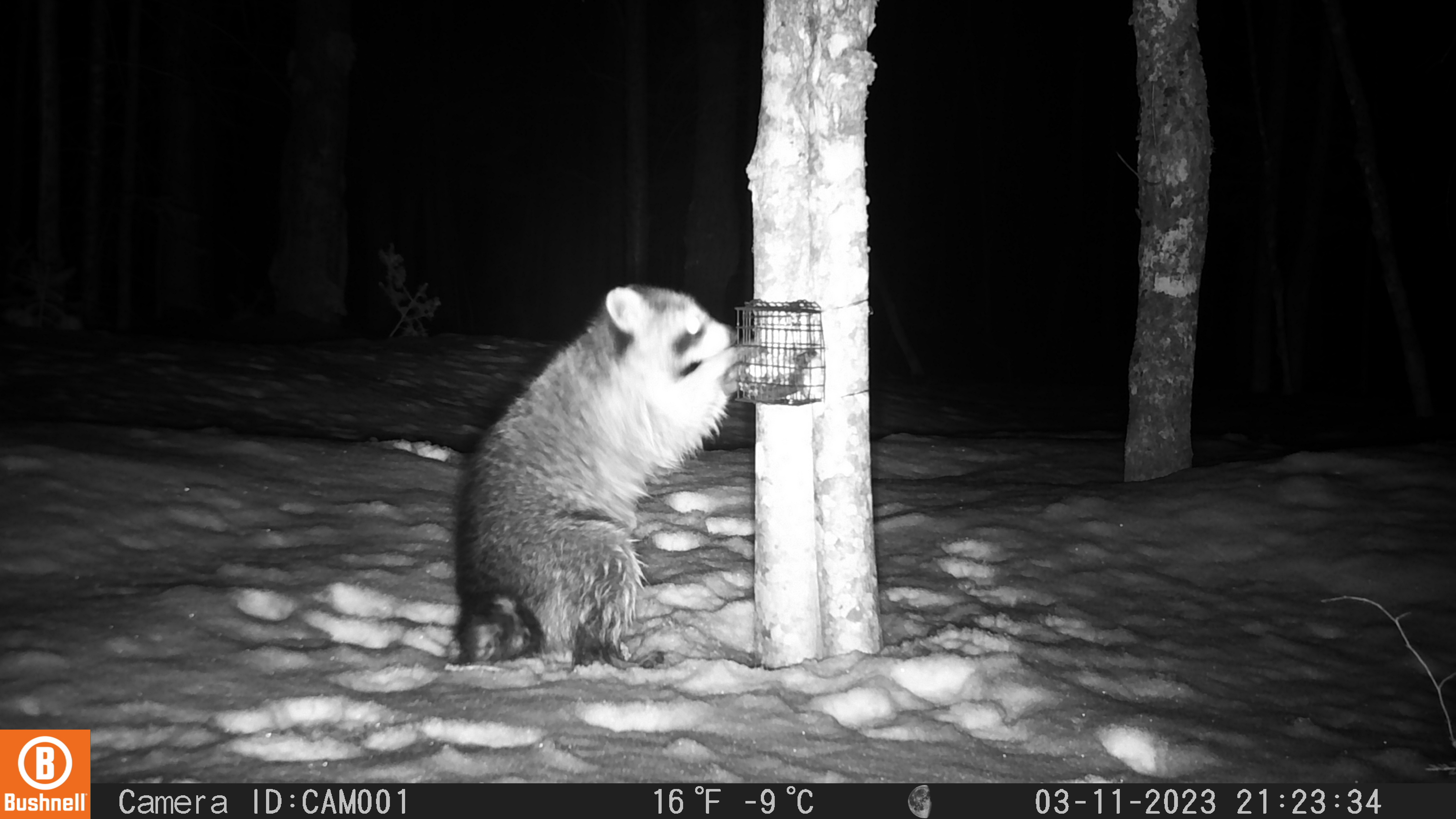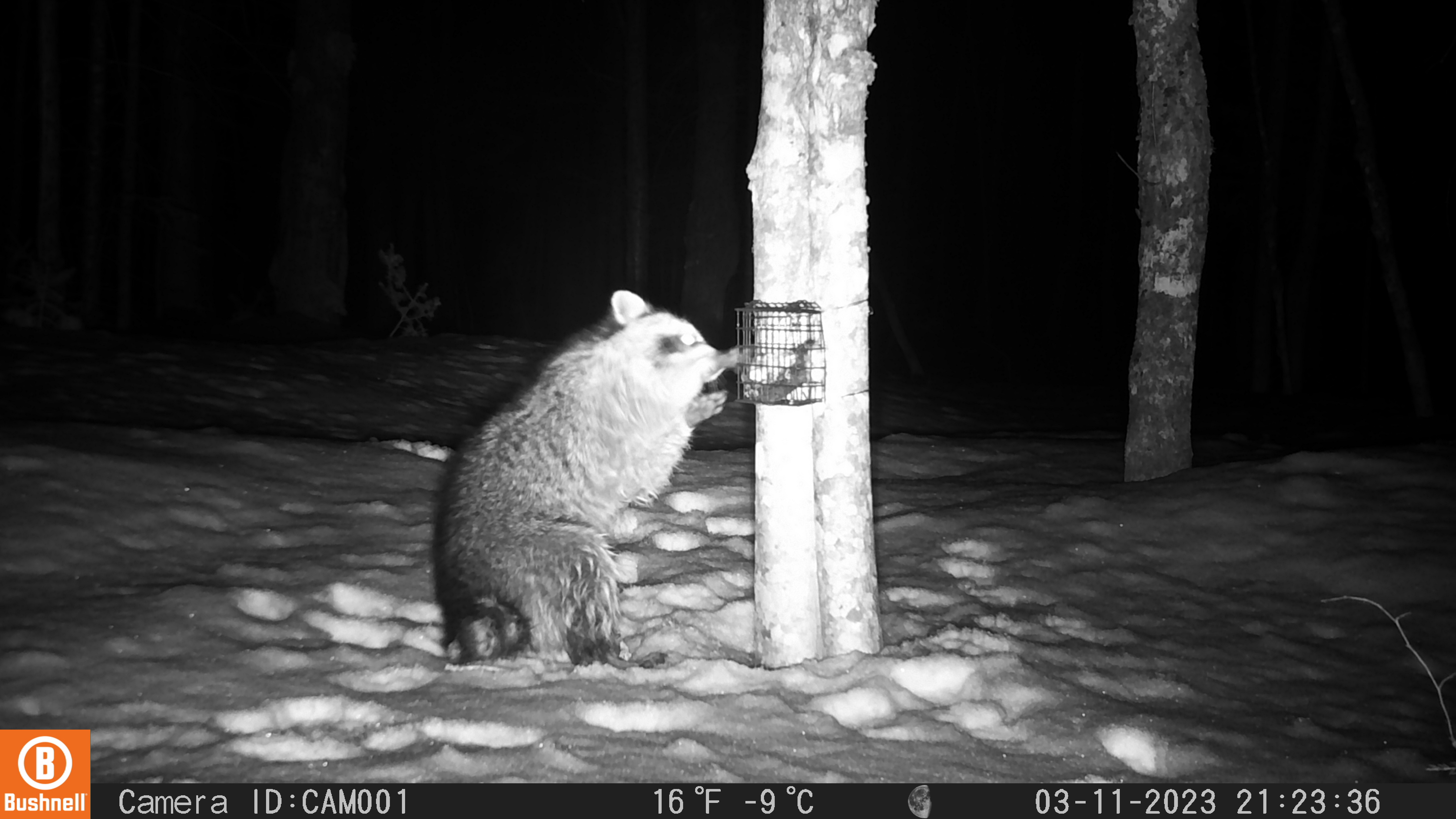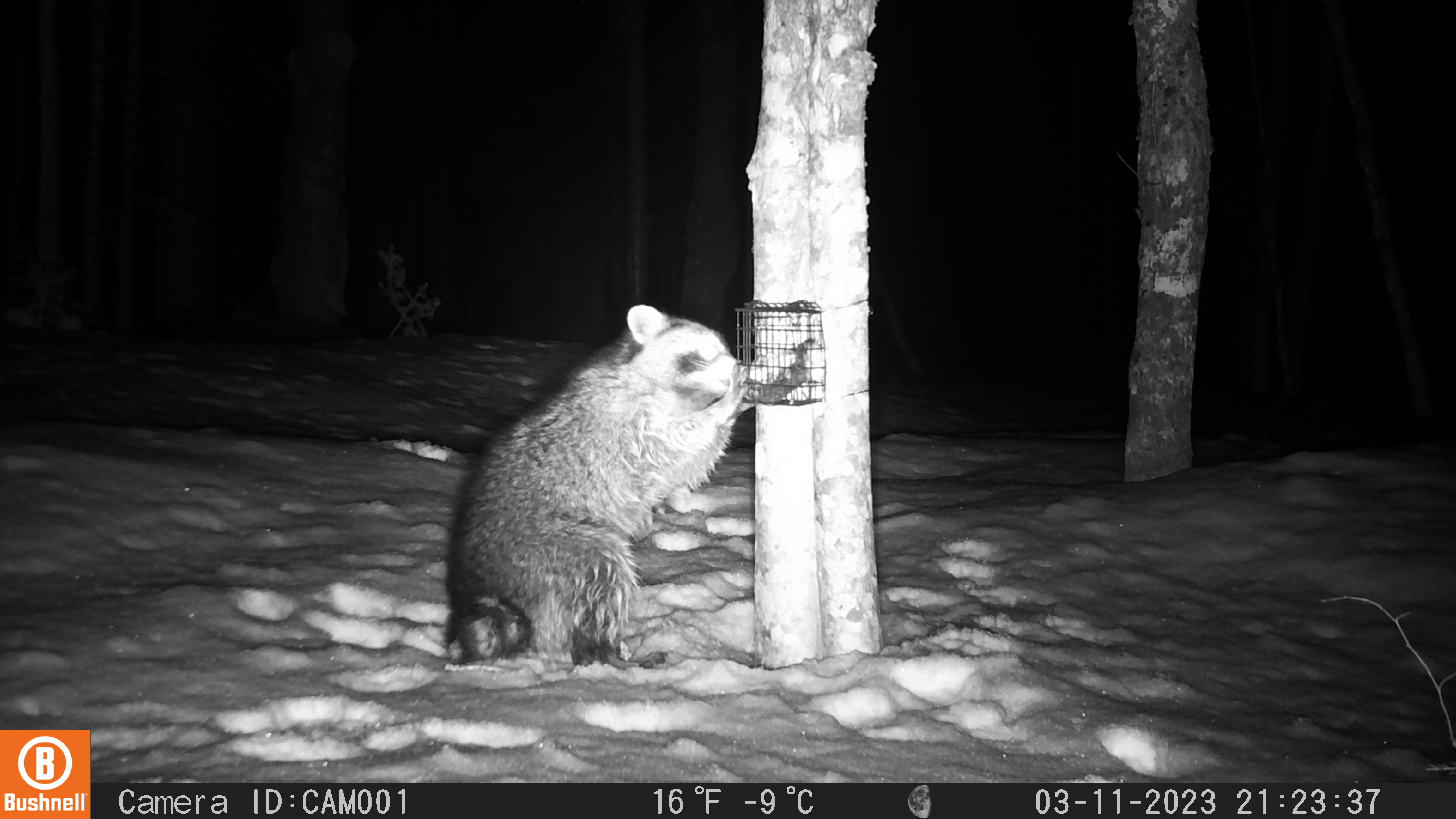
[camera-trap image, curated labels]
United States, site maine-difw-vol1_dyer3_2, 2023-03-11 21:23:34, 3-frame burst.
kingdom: Animalia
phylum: Chordata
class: Mammalia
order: Carnivora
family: Procyonidae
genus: Procyon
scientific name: Procyon lotor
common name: raccoon